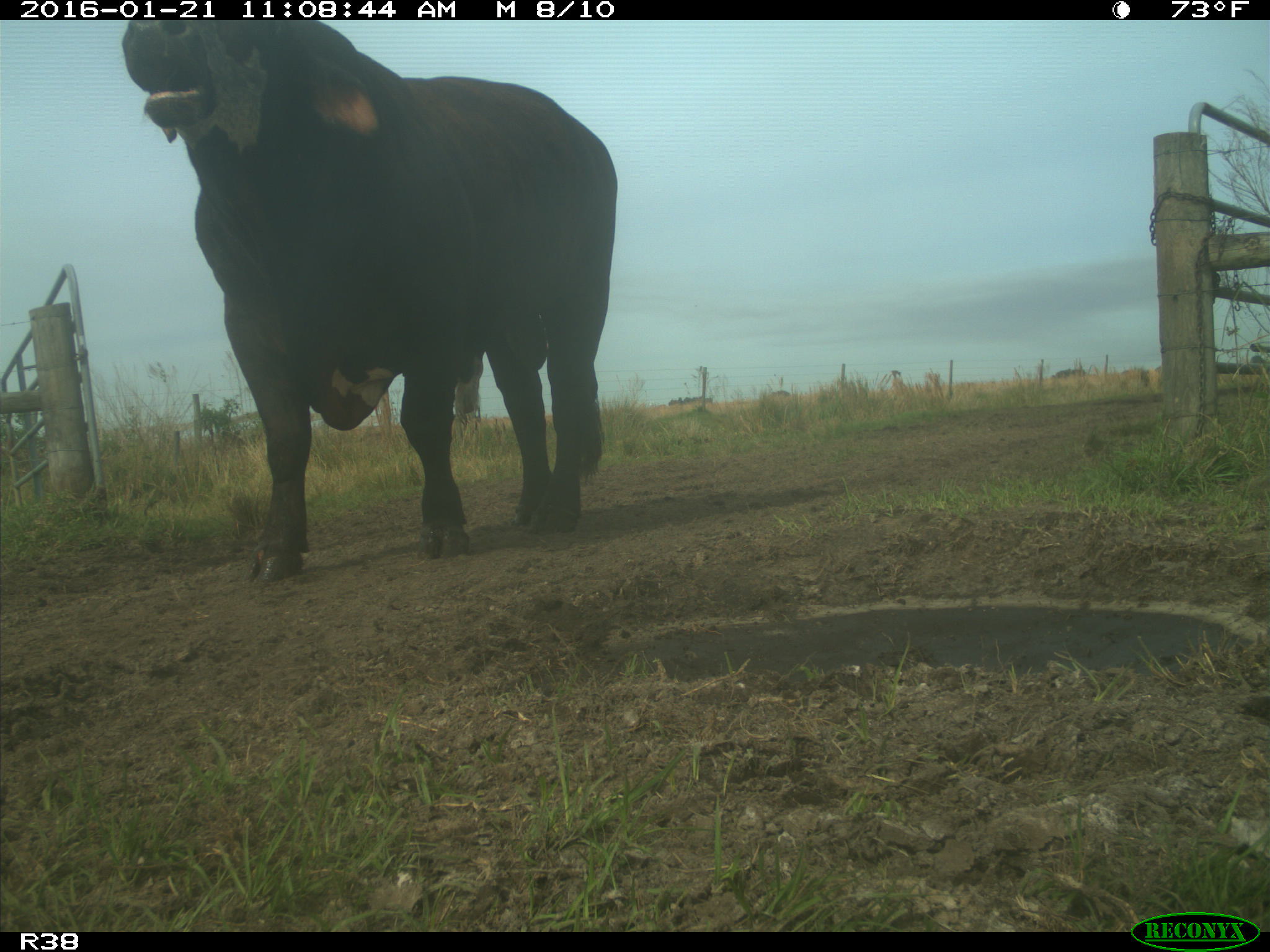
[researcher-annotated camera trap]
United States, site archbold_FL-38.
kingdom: Animalia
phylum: Chordata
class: Mammalia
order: Artiodactyla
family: Bovidae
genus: Bos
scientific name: Bos taurus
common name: domestic cow